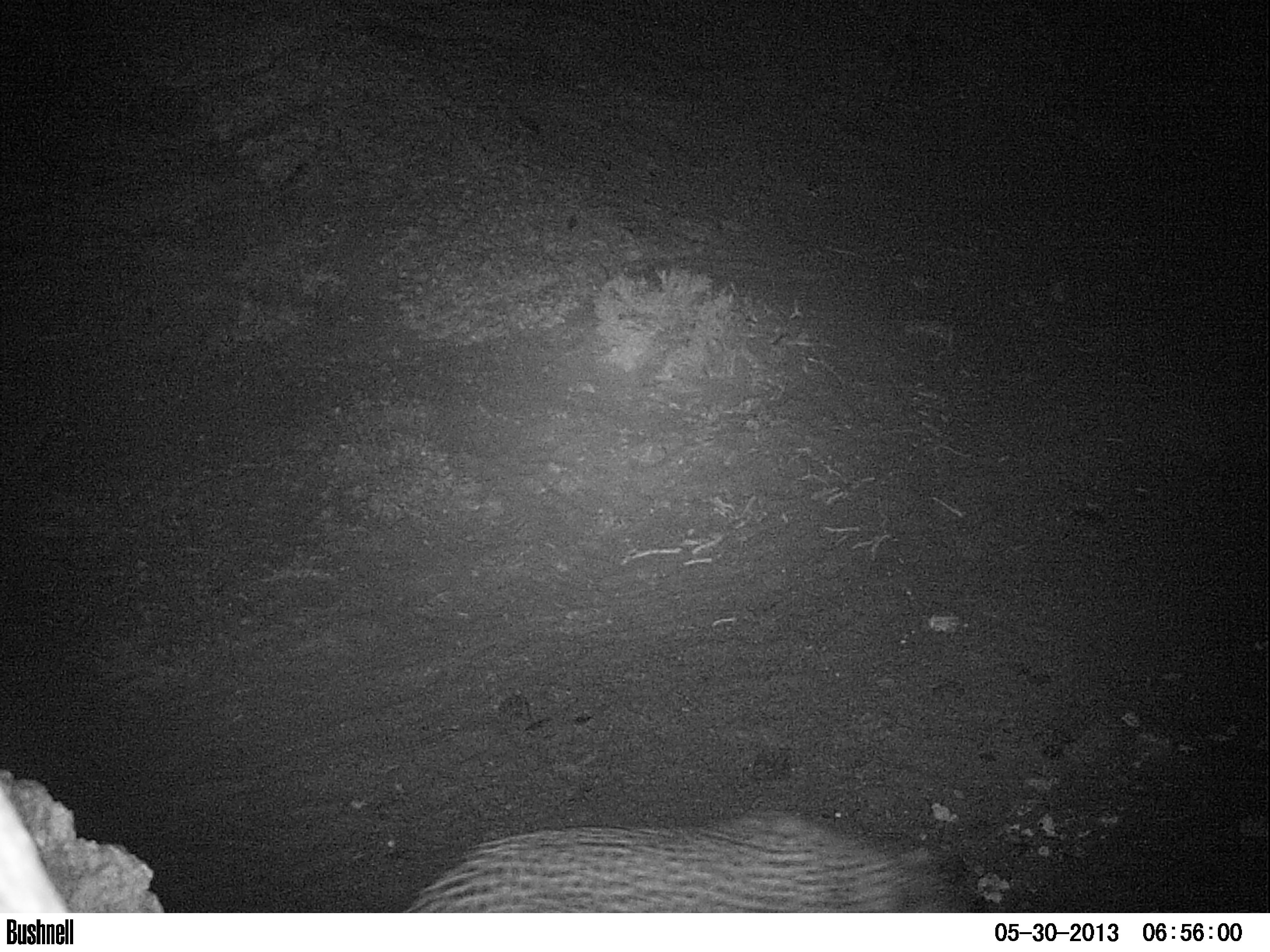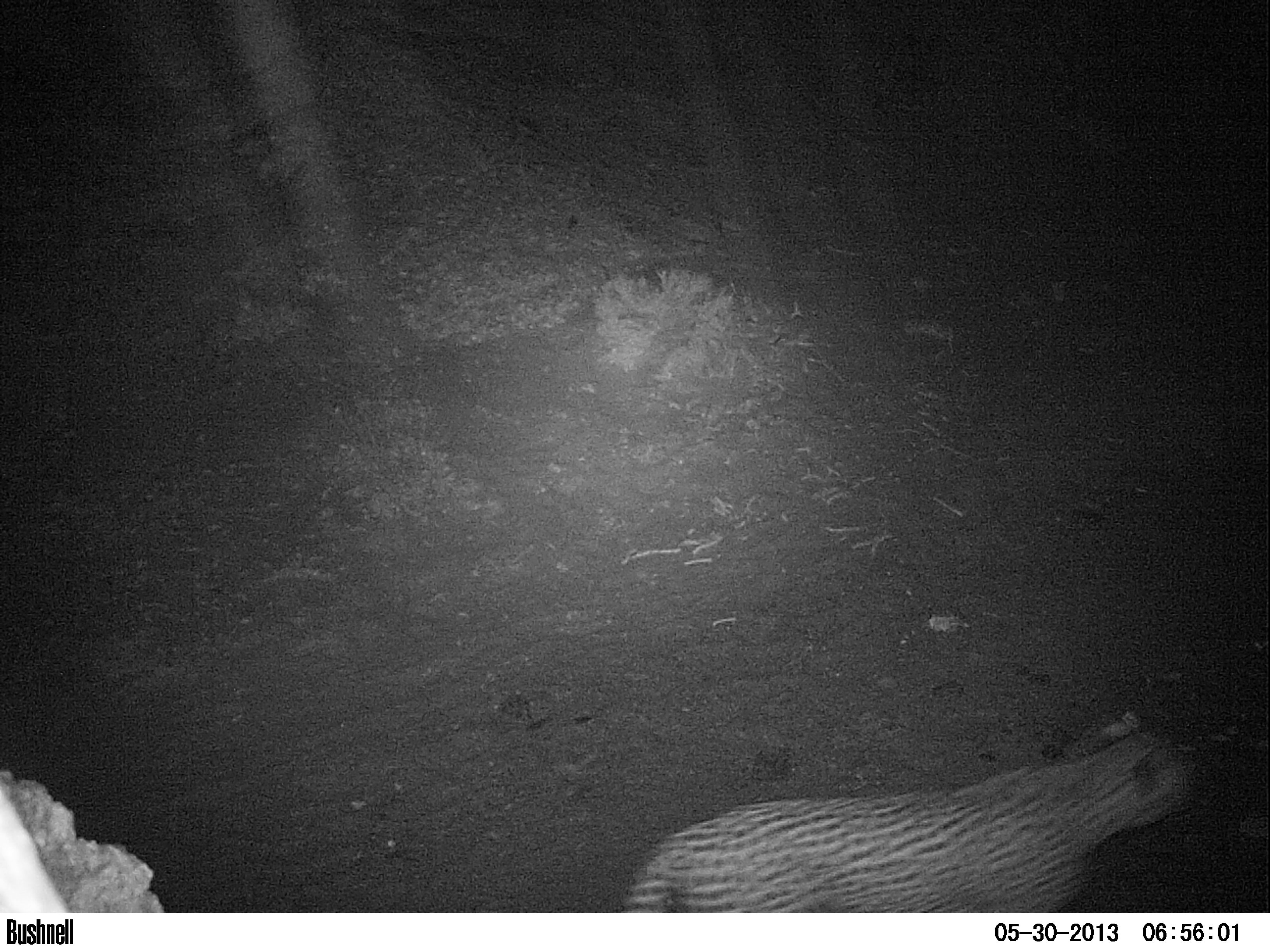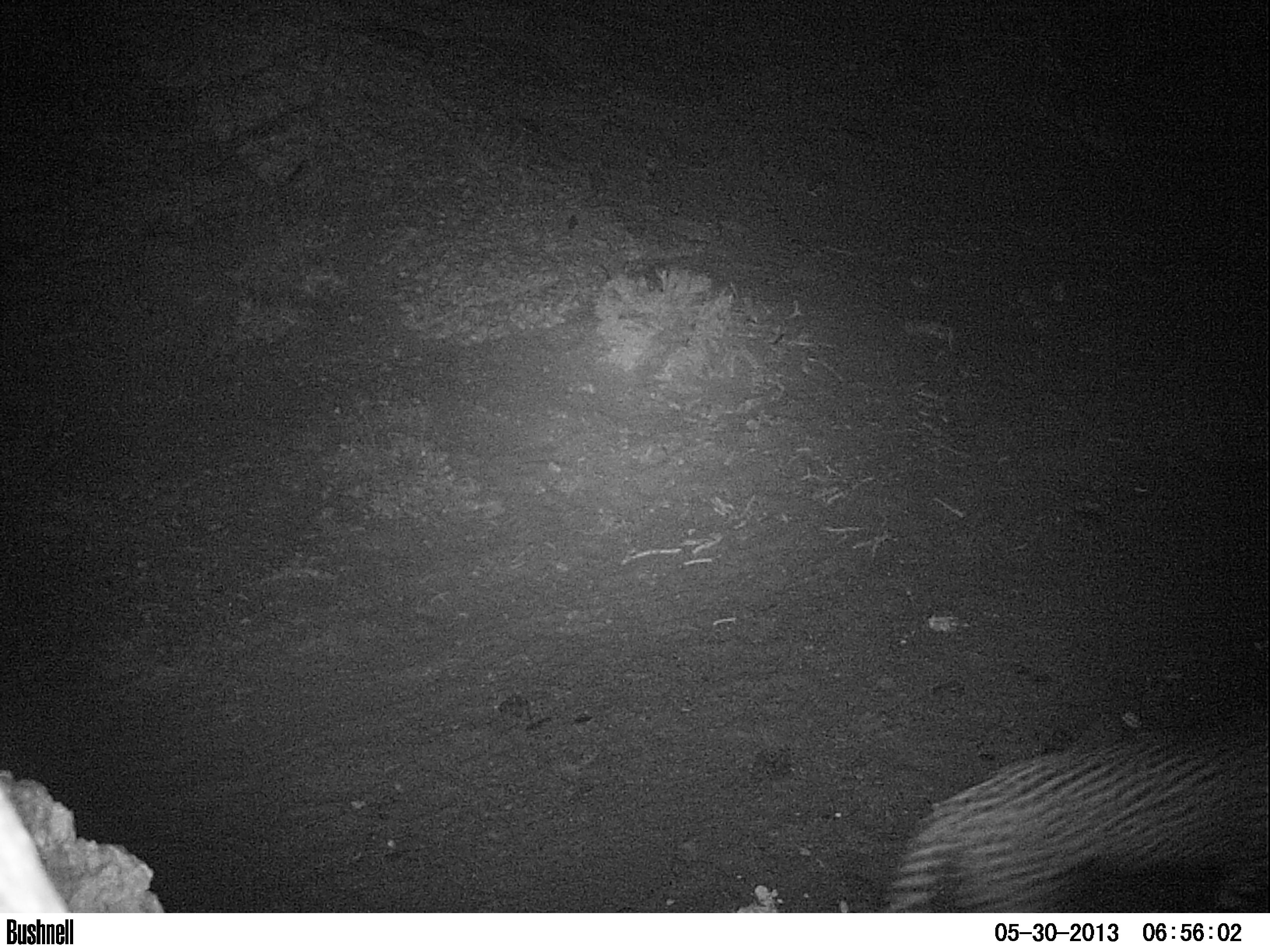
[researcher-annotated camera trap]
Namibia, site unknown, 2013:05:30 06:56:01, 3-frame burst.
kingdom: Animalia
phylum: Chordata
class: Mammalia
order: Carnivora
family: Felidae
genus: Acinonyx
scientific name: Acinonyx jubatus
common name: cheetah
Acinonyx jubatus (cheetah).